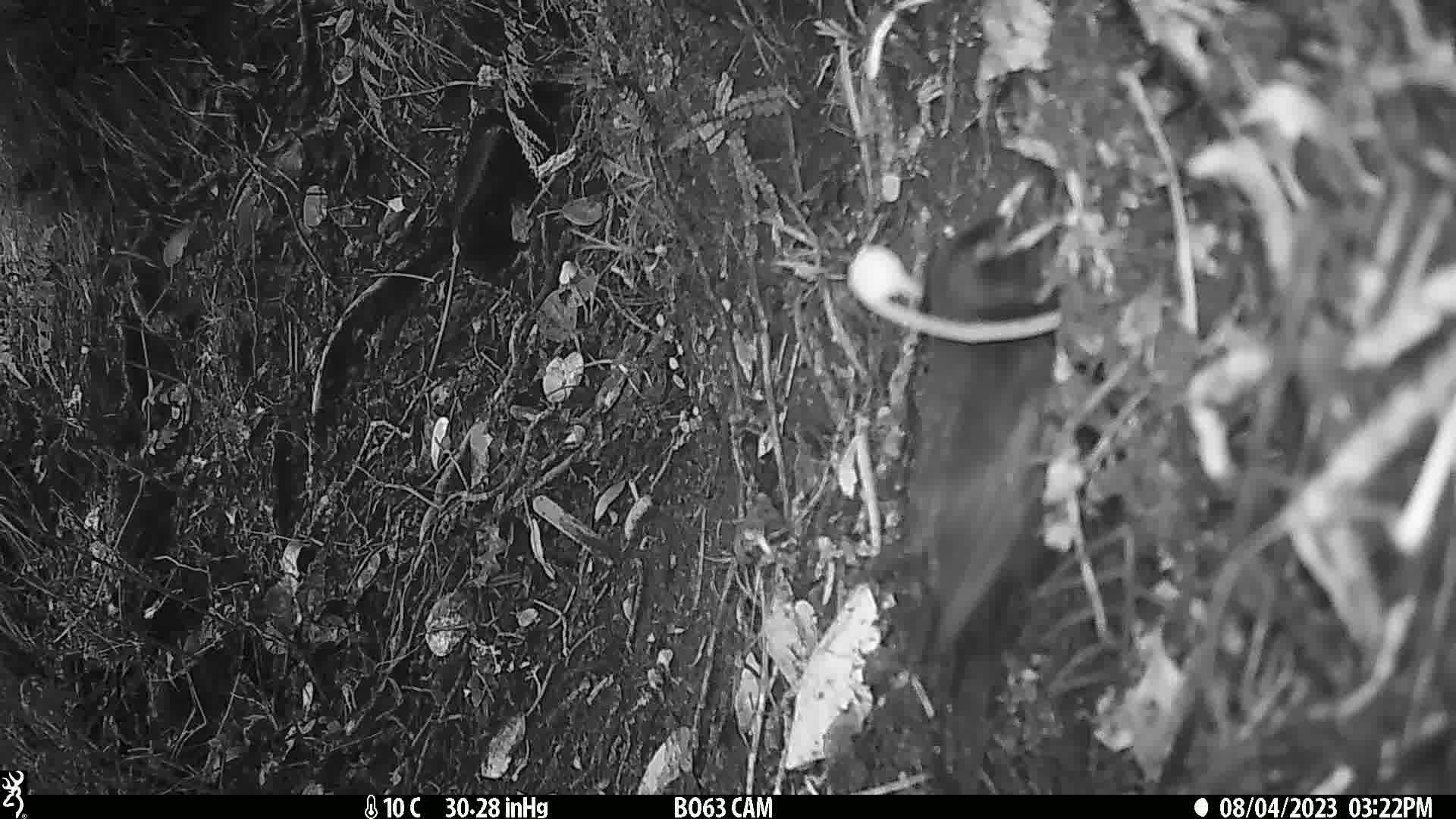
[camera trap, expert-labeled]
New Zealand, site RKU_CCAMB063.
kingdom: Animalia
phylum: Chordata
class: Aves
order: Passeriformes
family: Turdidae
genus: Turdus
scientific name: Turdus merula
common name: eurasian blackbird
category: blackbird